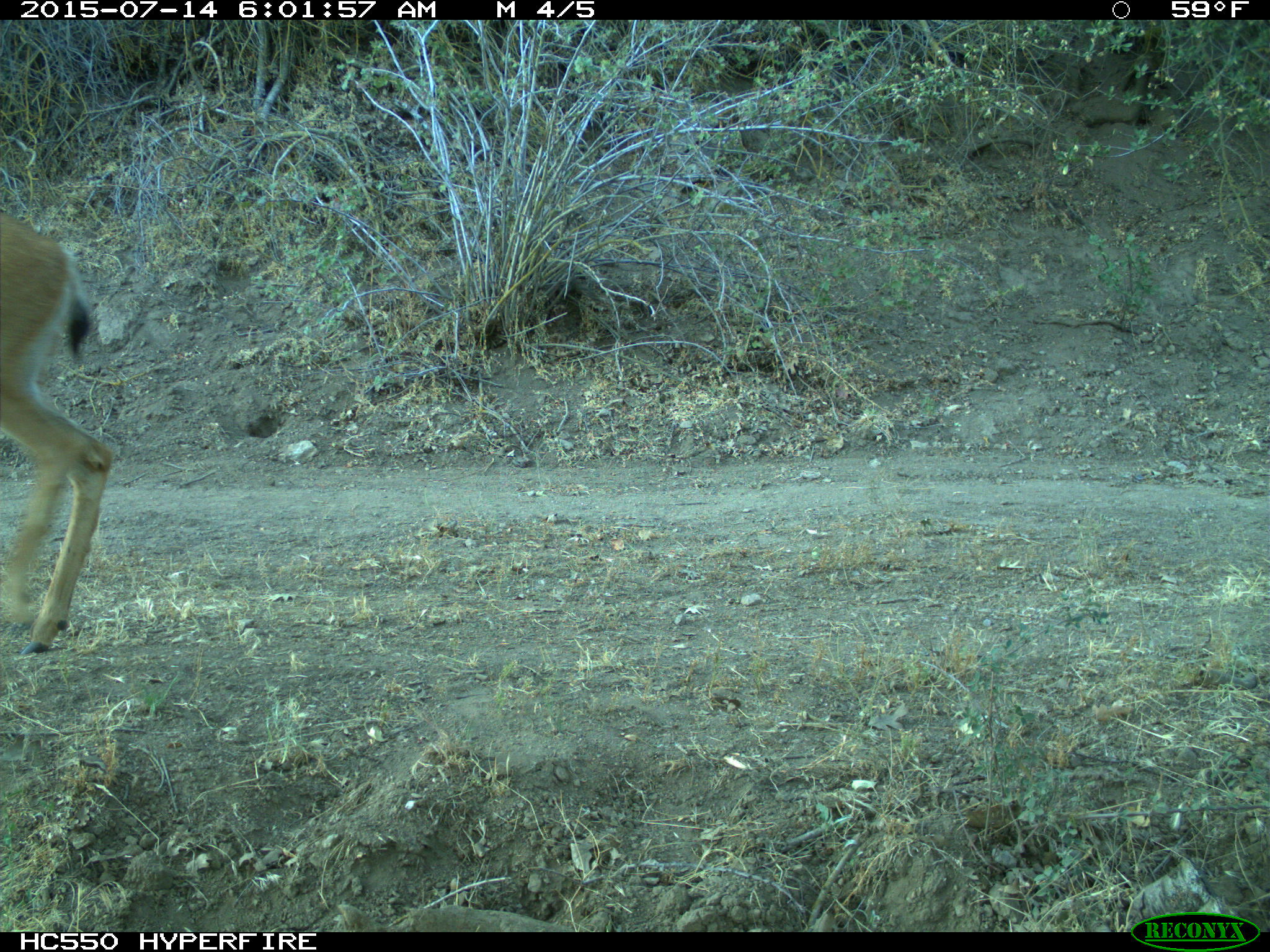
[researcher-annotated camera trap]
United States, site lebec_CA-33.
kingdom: Animalia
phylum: Chordata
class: Mammalia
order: Artiodactyla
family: Cervidae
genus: Odocoileus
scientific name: Odocoileus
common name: deer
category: unidentified deer